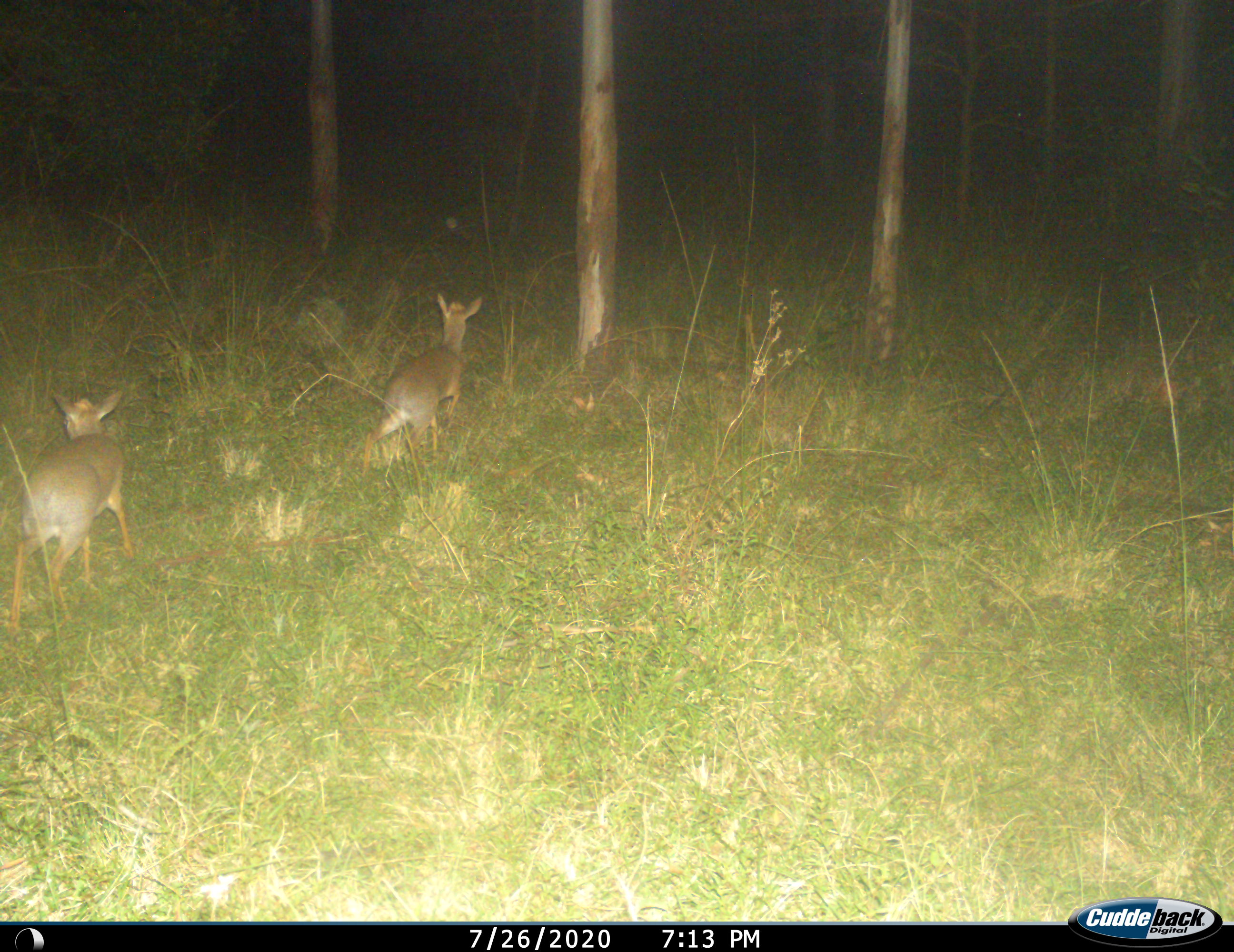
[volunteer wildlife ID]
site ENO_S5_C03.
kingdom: Animalia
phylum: Chordata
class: Mammalia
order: Artiodactyla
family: Bovidae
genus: Madoqua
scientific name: Madoqua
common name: dik-dik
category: dikdik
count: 2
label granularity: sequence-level